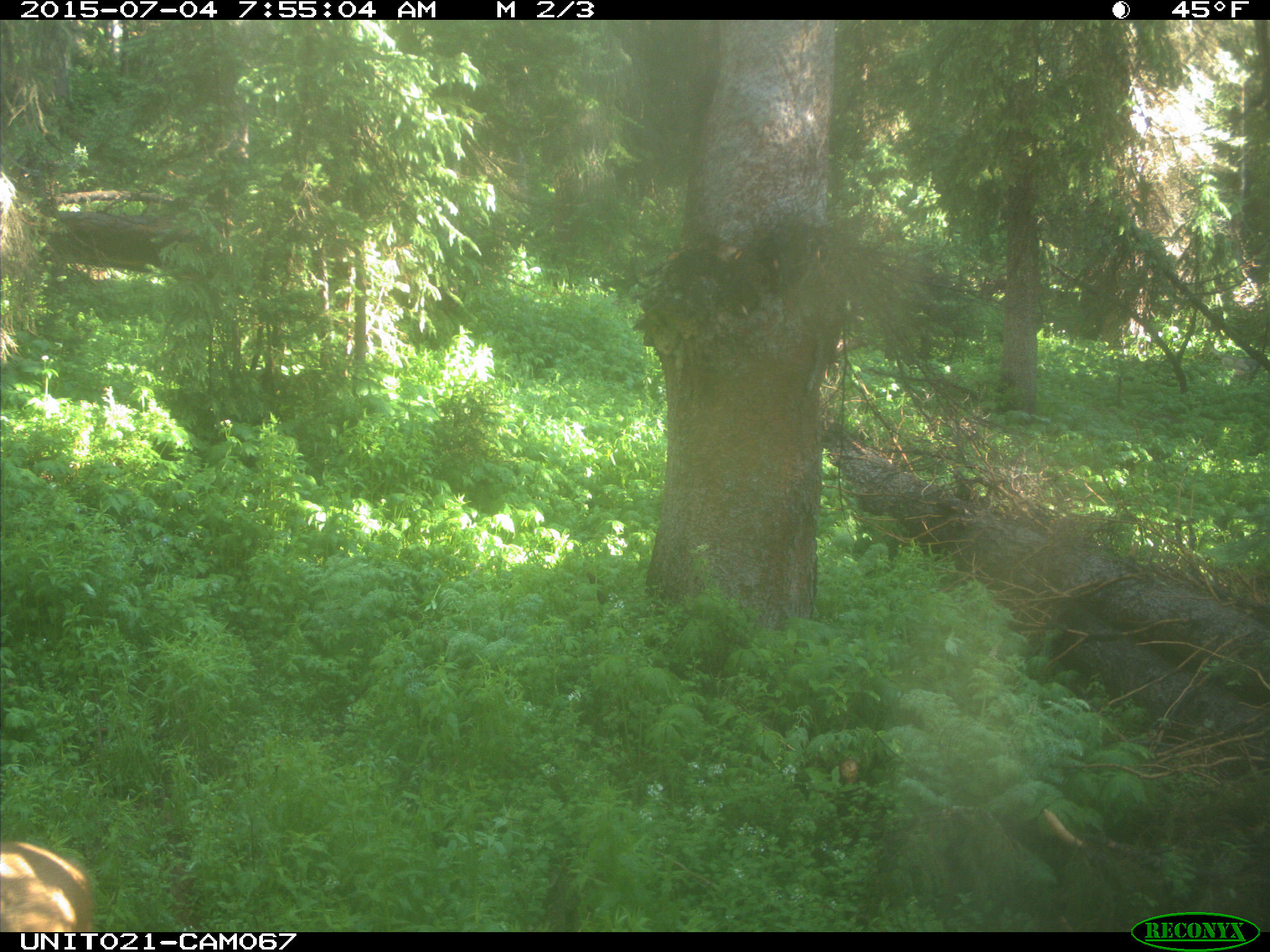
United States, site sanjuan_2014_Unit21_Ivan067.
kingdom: Animalia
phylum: Chordata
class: Mammalia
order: Artiodactyla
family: Cervidae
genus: Odocoileus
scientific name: Odocoileus hemionus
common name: mule deer